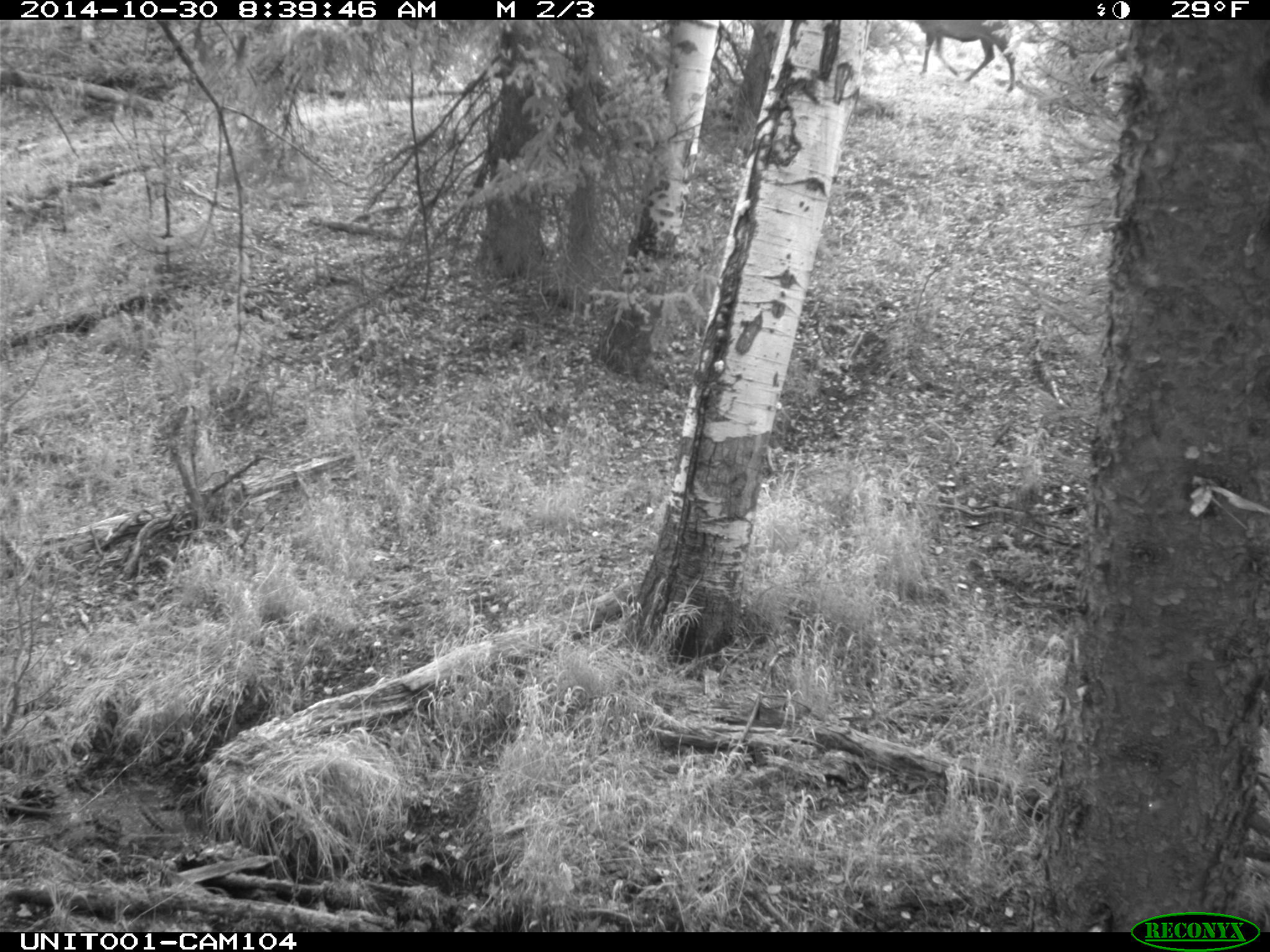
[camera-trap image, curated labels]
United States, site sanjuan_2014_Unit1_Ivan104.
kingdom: Animalia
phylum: Chordata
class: Mammalia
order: Artiodactyla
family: Cervidae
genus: Cervus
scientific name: Cervus elaphus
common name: red deer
Cervus elaphus (red deer).